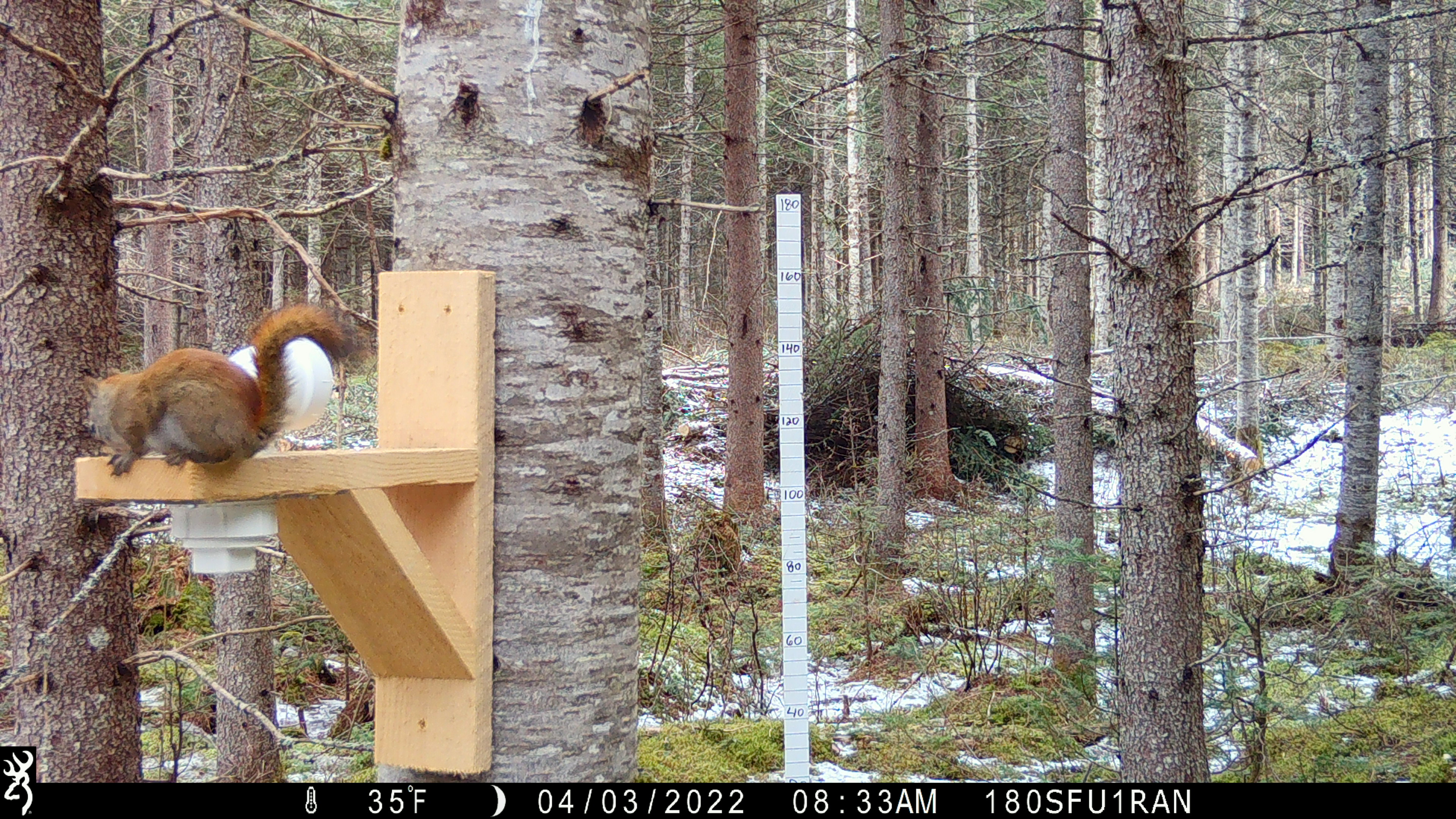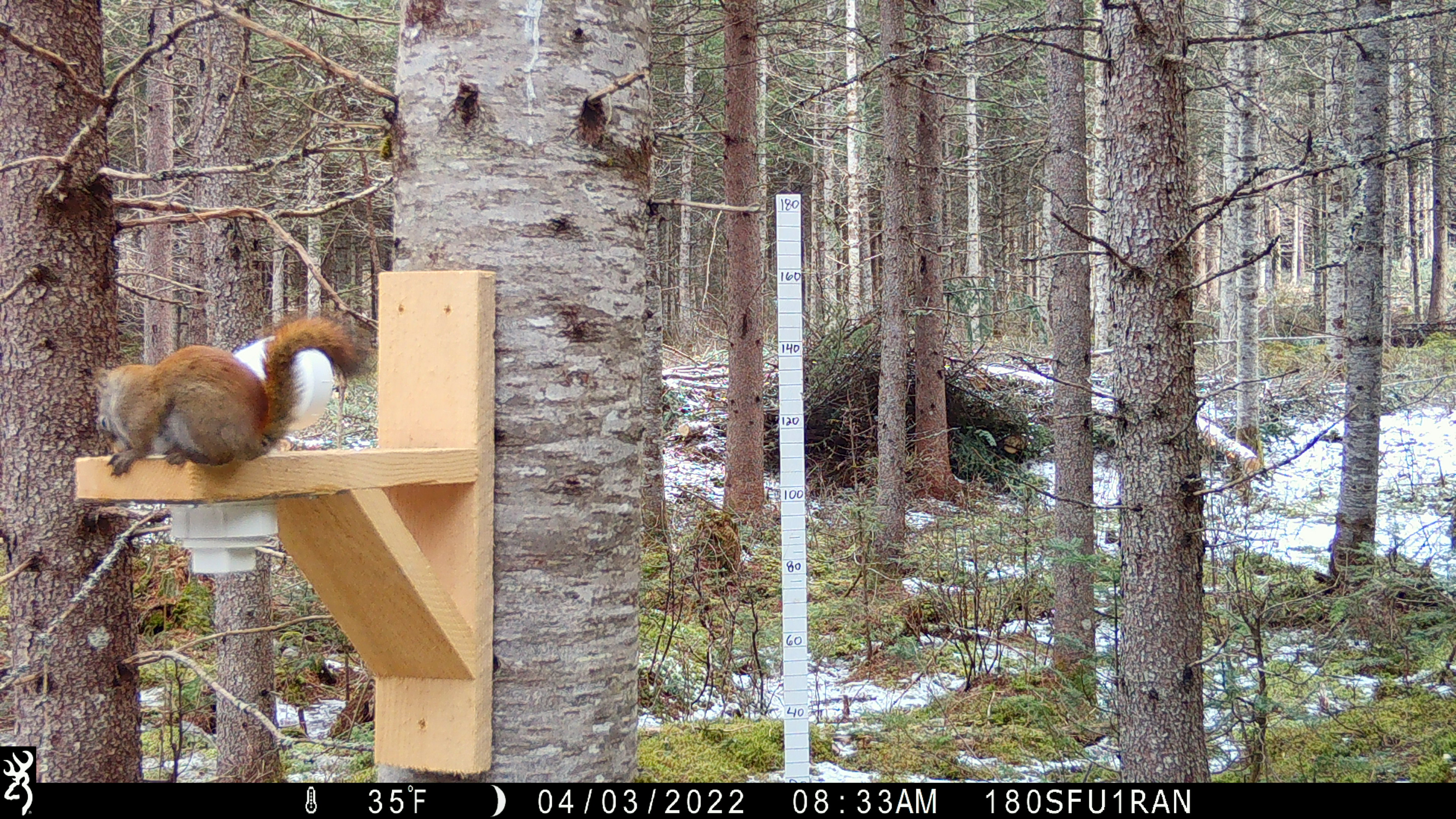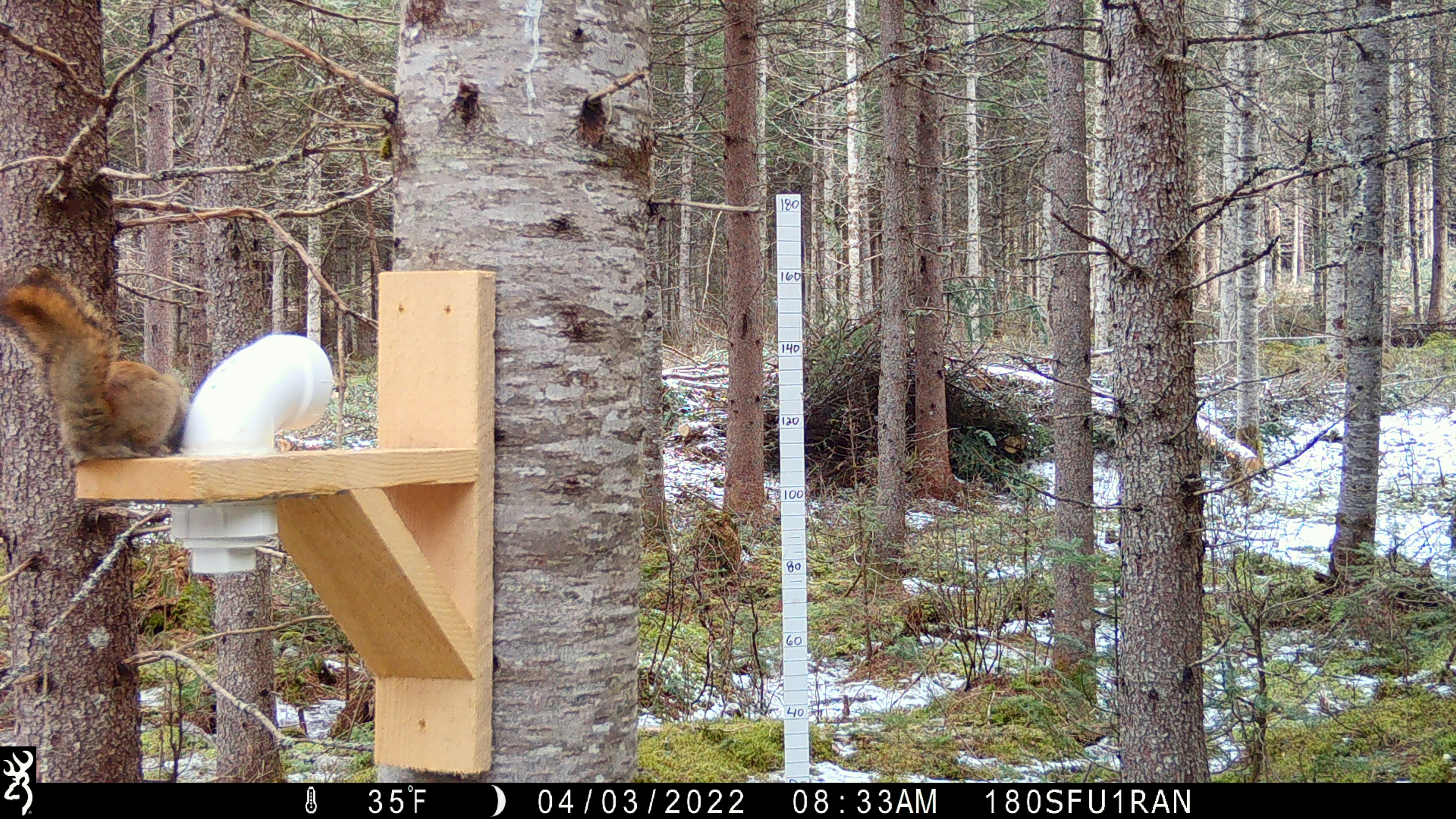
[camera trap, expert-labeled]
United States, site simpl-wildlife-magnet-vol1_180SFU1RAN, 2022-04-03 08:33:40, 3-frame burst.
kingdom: Animalia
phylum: Chordata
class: Mammalia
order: Rodentia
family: Sciuridae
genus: Tamiasciurus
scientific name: Tamiasciurus hudsonicus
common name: red squirrel